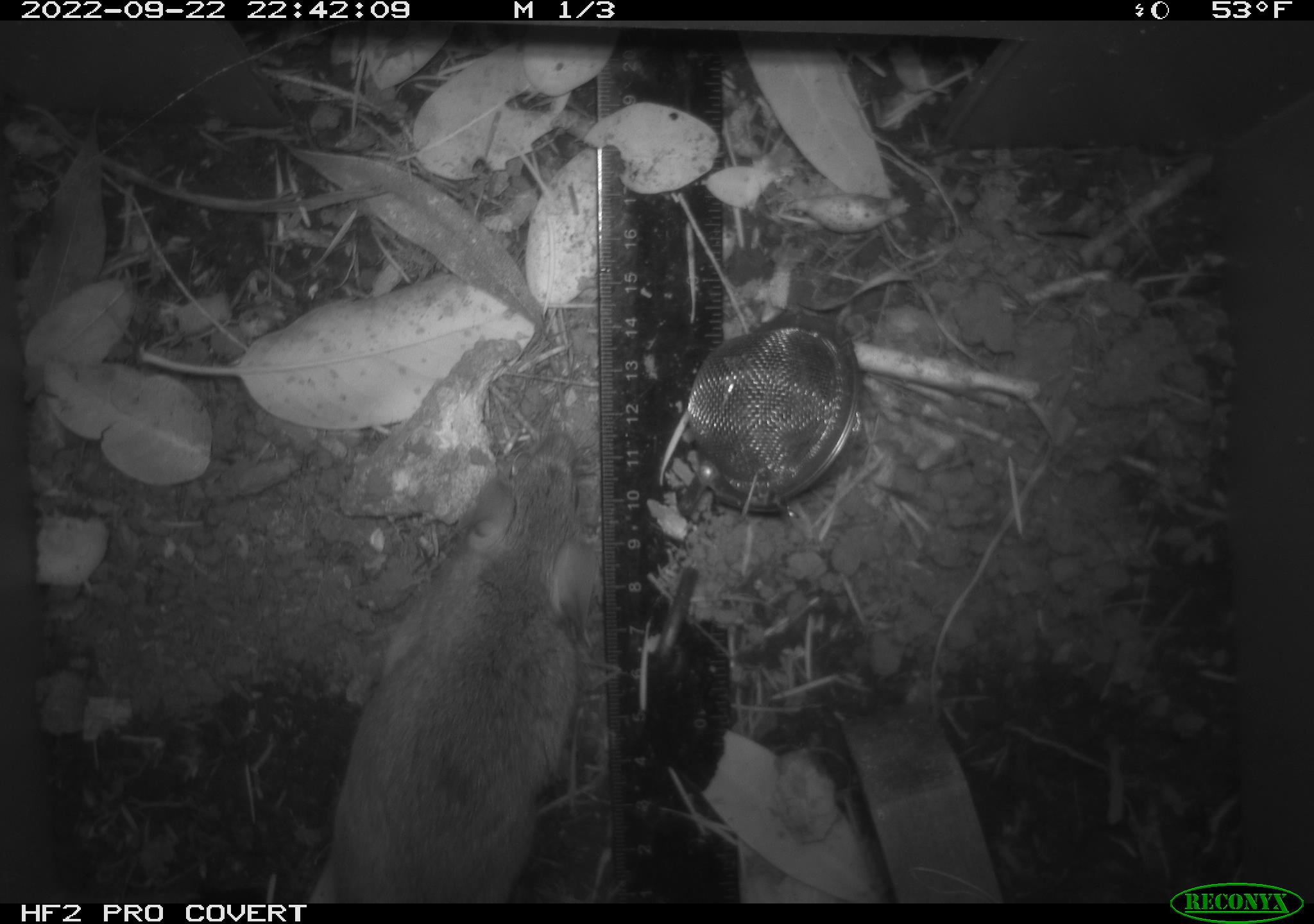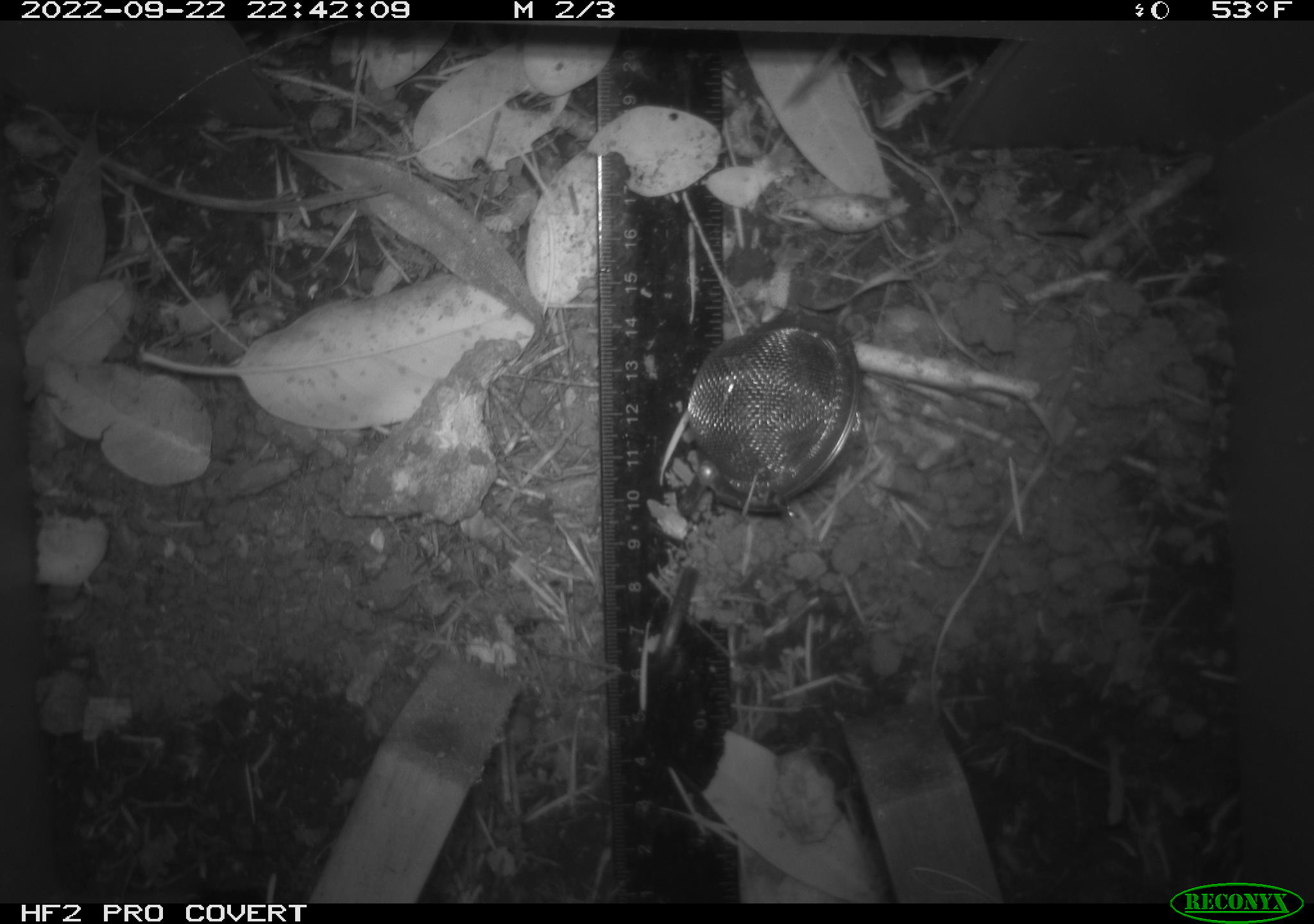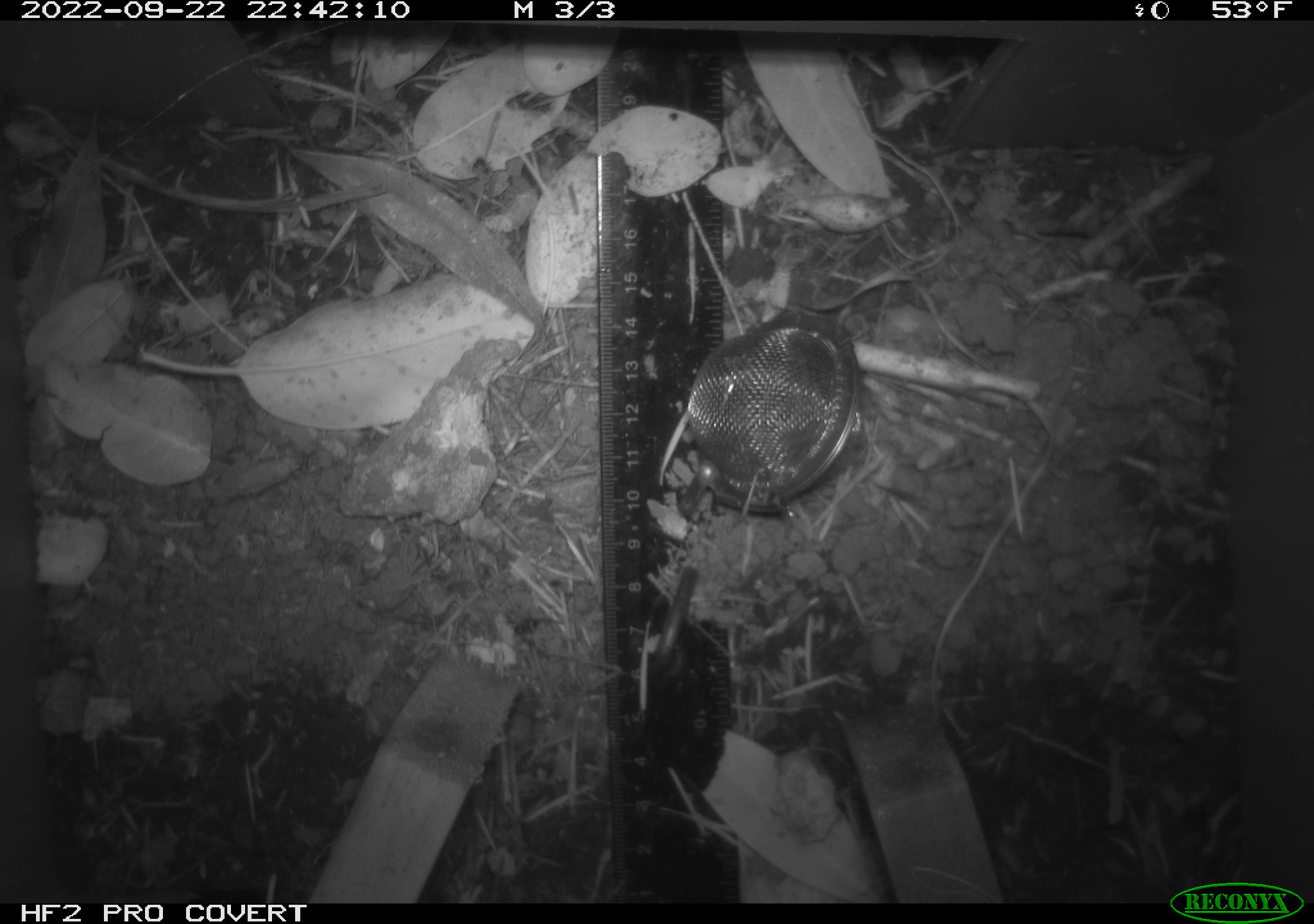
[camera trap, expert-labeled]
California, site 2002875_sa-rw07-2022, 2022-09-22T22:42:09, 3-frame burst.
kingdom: Animalia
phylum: Chordata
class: Mammalia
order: Rodentia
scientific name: Rodentia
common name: mouse species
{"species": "mouse species (Rodentia)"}